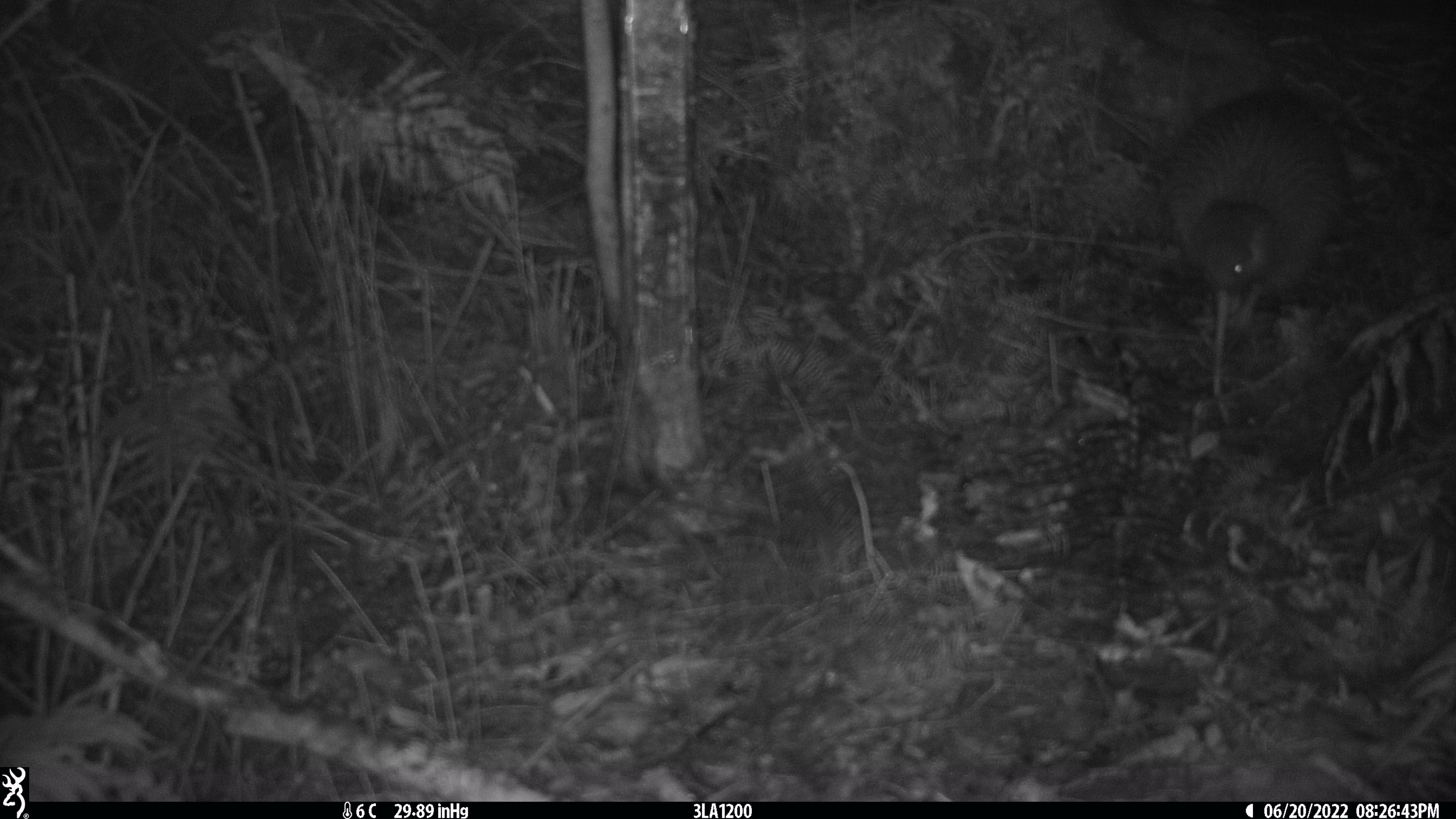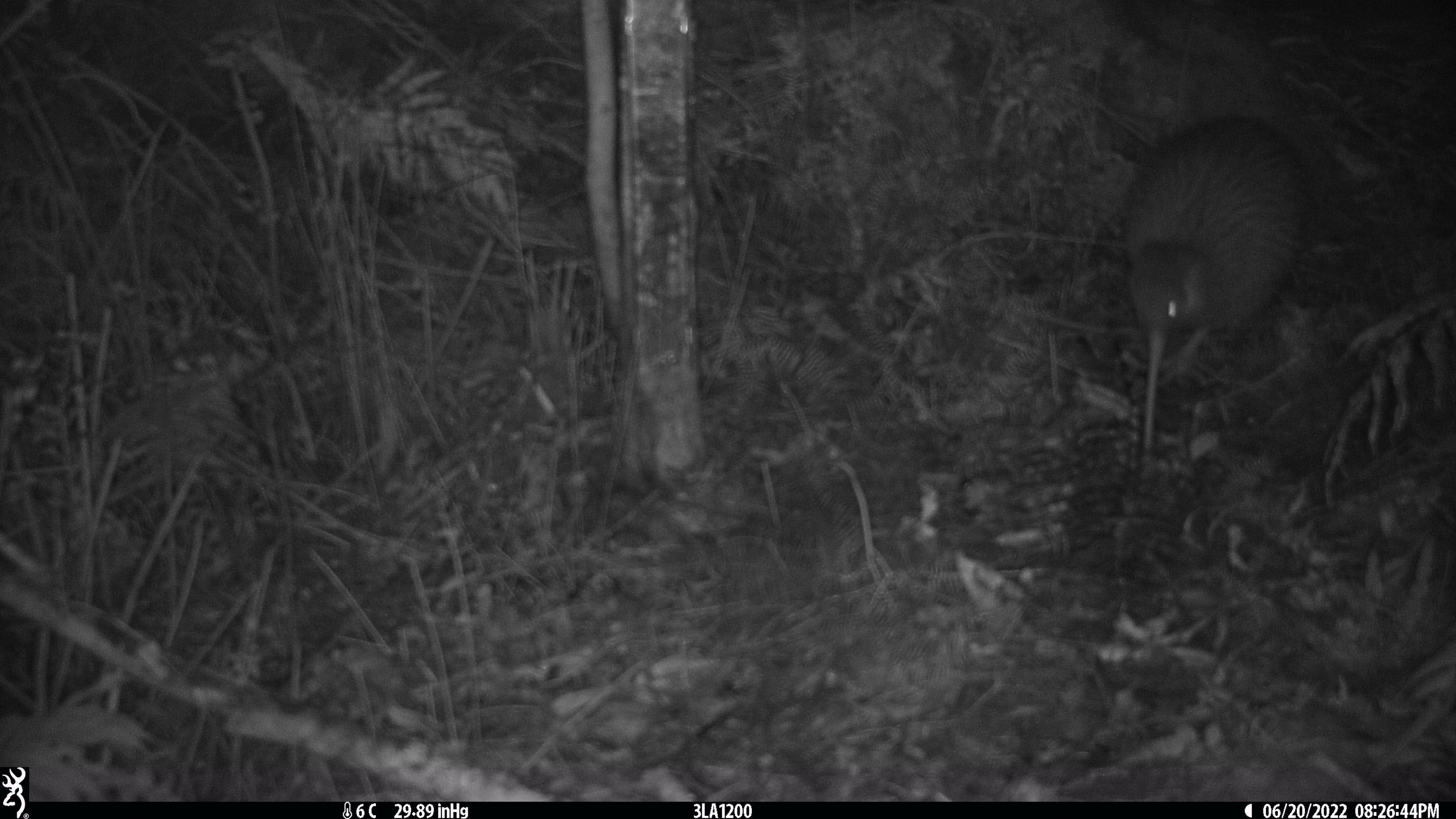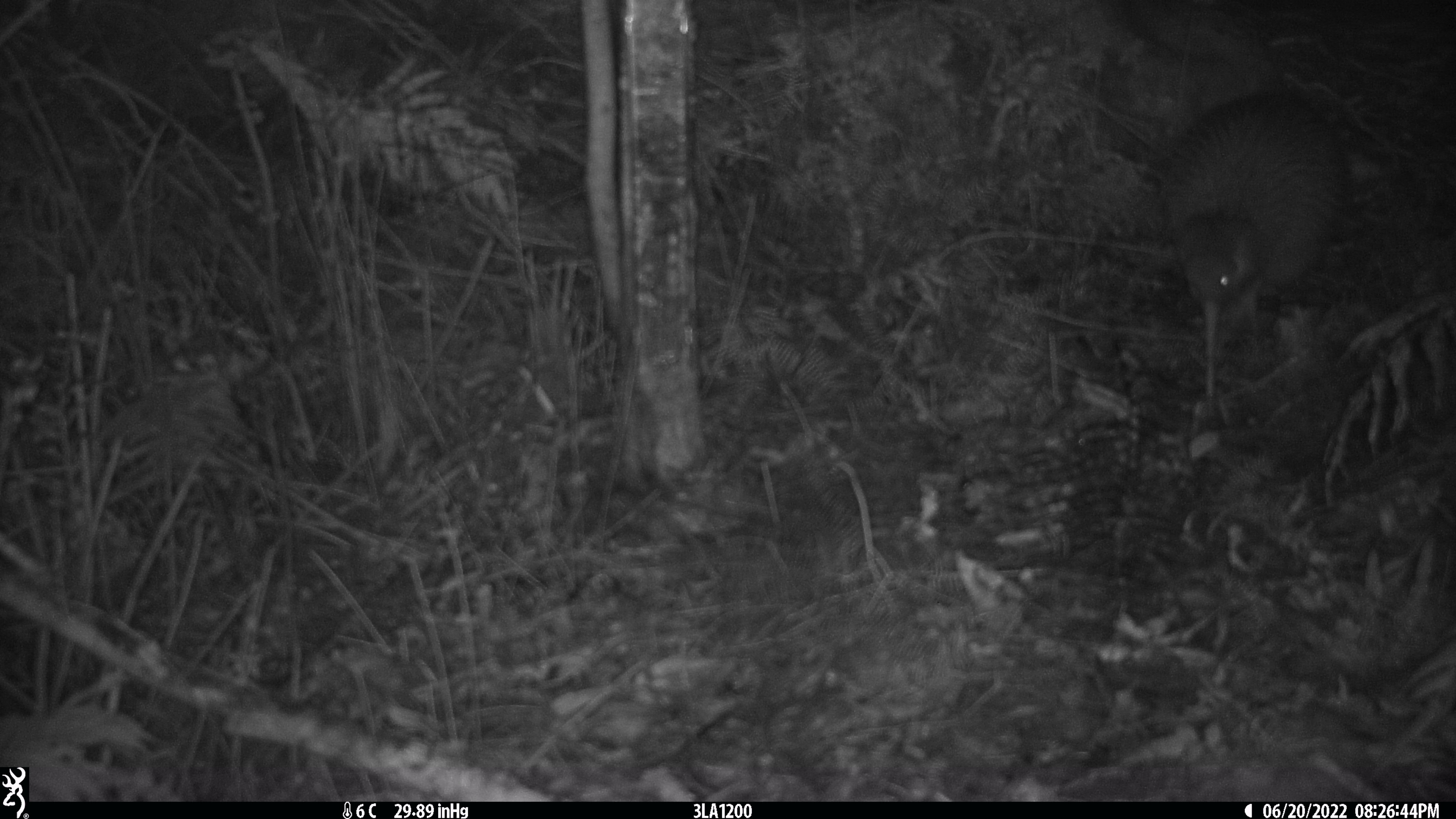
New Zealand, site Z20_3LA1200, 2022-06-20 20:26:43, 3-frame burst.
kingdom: Animalia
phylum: Chordata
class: Aves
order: Apterygiformes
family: Apterygidae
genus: Apteryx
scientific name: Apteryx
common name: kiwi